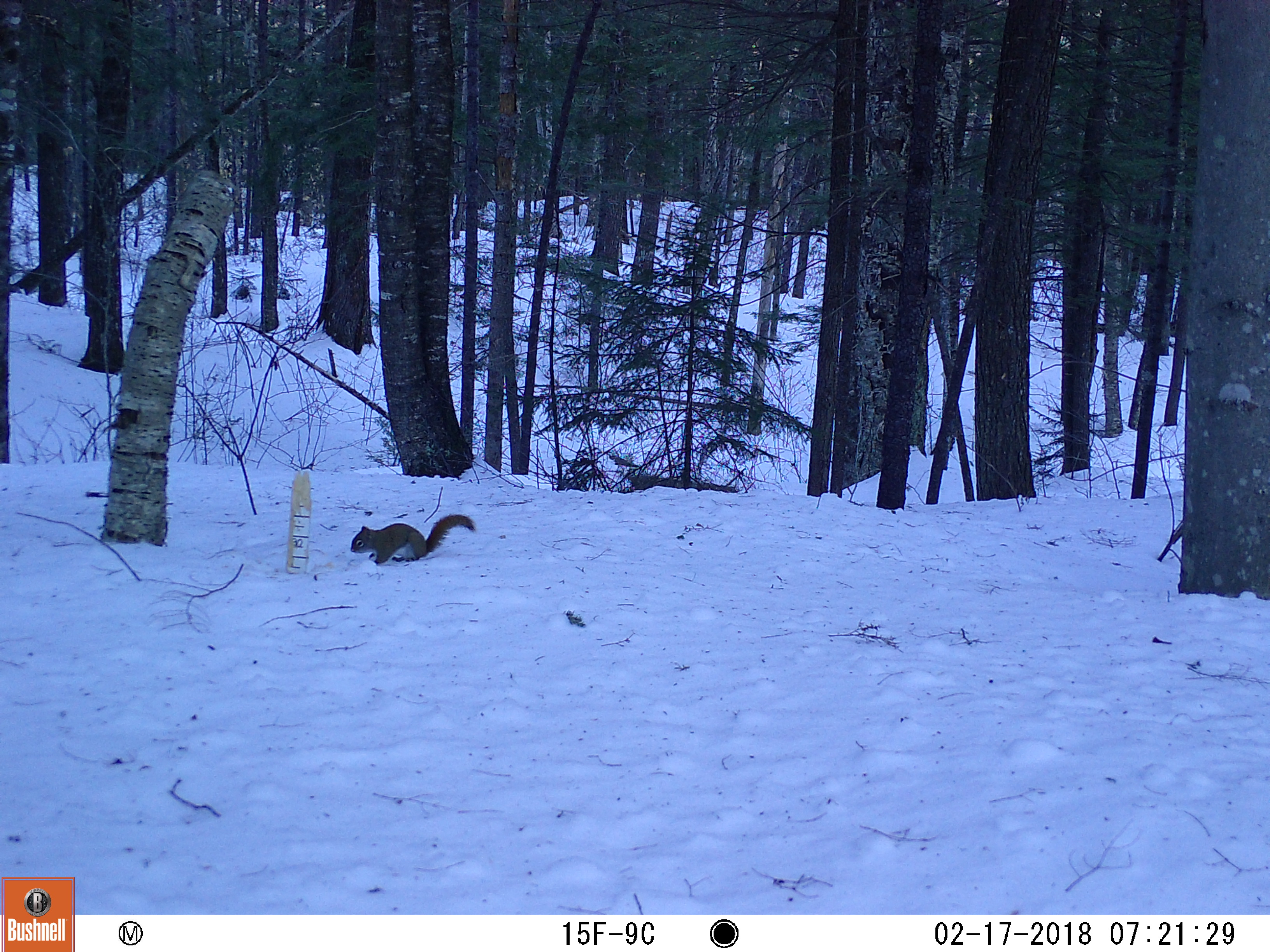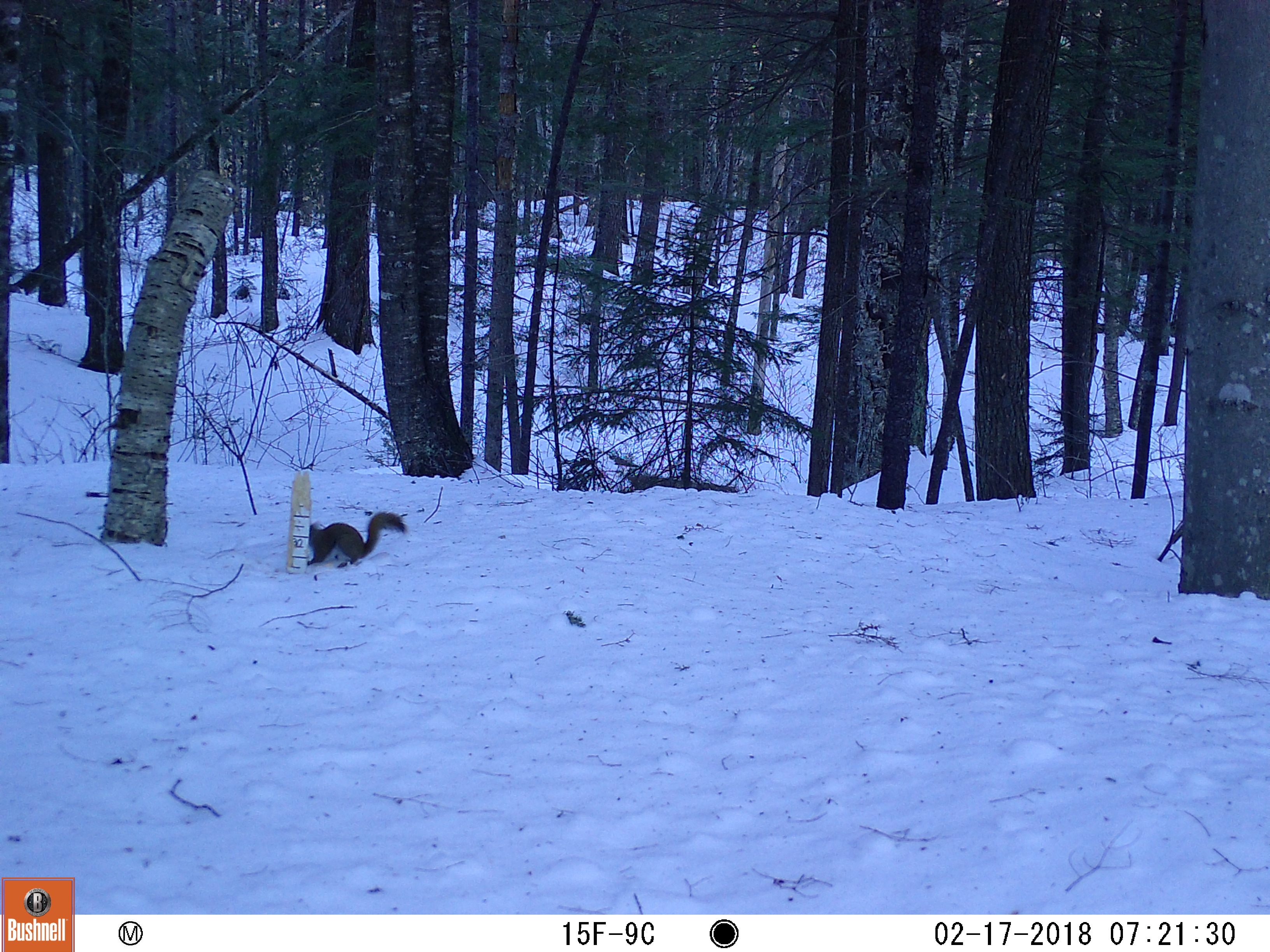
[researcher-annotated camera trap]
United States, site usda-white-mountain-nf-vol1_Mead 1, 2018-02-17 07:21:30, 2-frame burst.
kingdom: Animalia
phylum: Chordata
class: Mammalia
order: Rodentia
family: Sciuridae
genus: Tamiasciurus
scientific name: Tamiasciurus hudsonicus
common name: red squirrel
Red squirrel (Tamiasciurus hudsonicus).